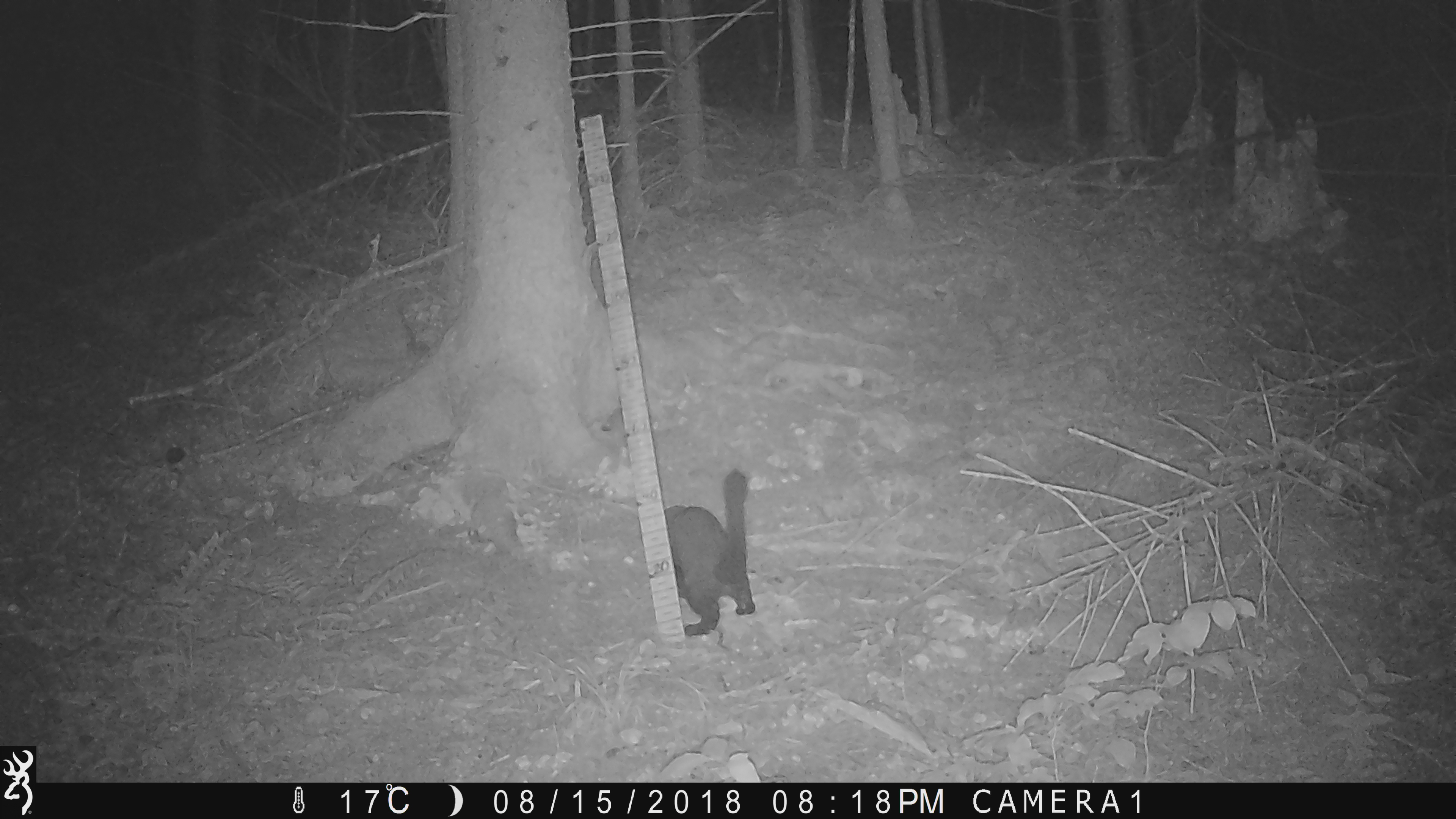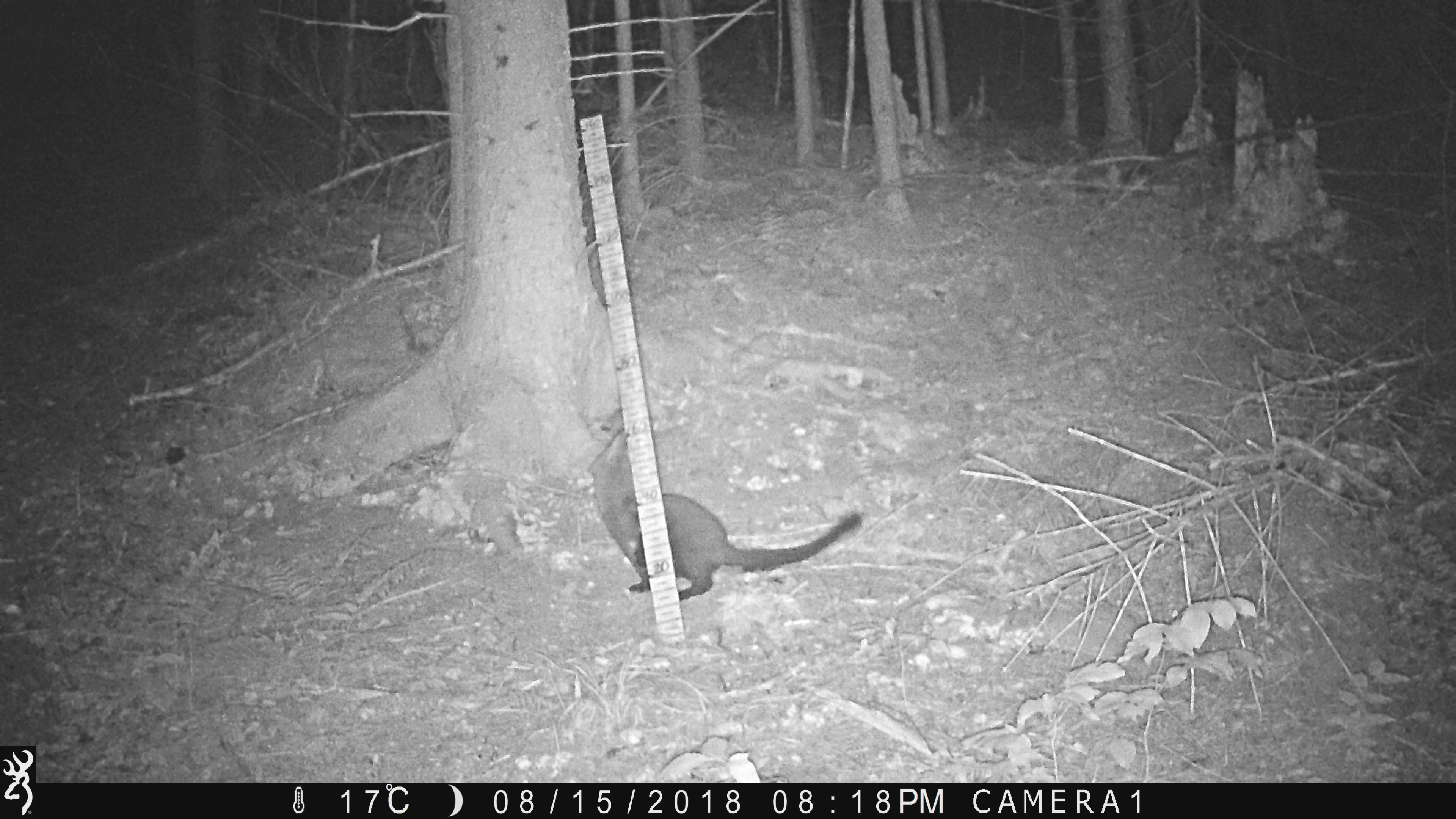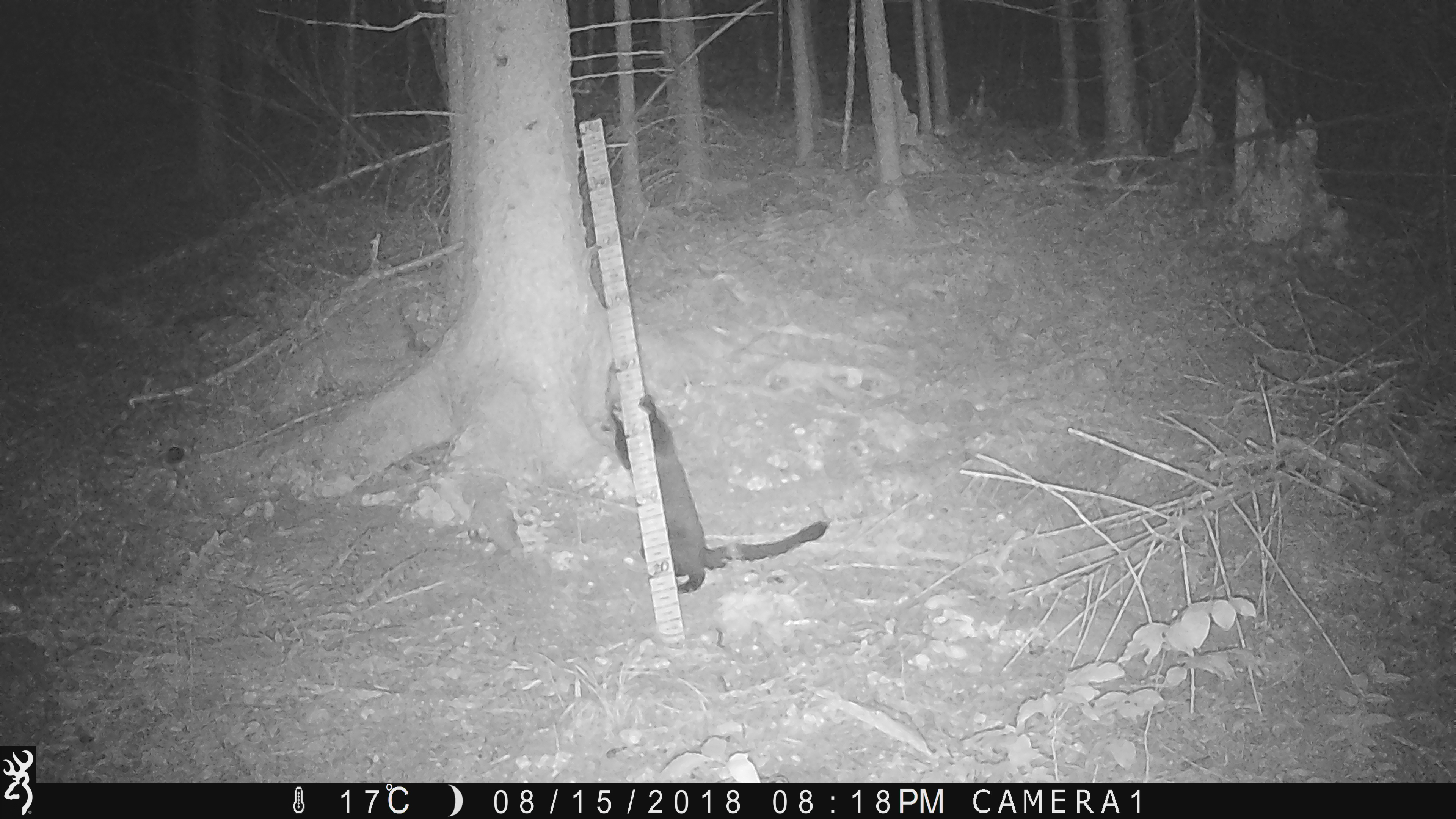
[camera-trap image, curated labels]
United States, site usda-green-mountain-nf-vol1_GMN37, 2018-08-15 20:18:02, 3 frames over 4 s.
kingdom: Animalia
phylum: Chordata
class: Mammalia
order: Carnivora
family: Mustelidae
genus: Pekania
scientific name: Pekania pennanti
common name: fisher